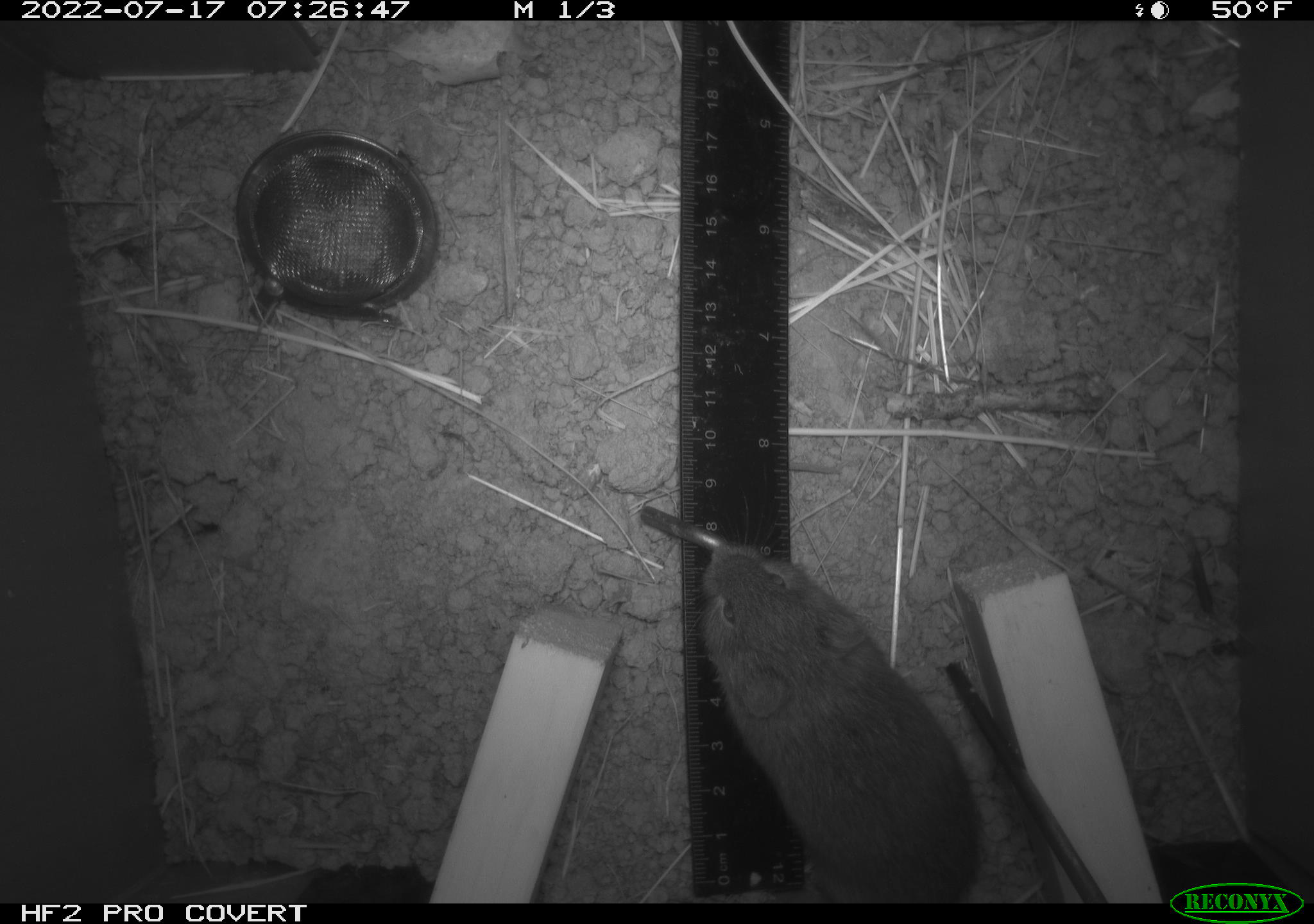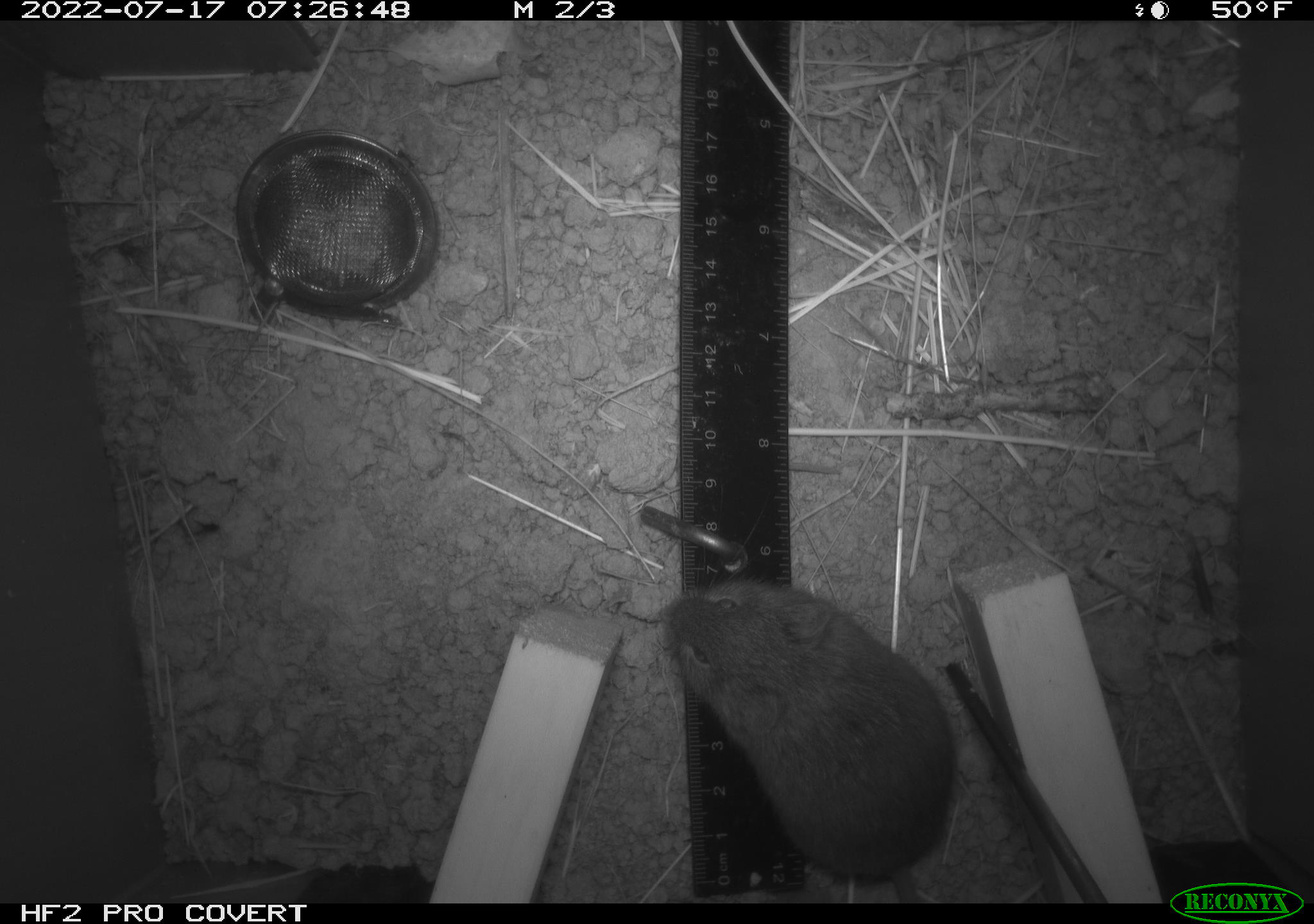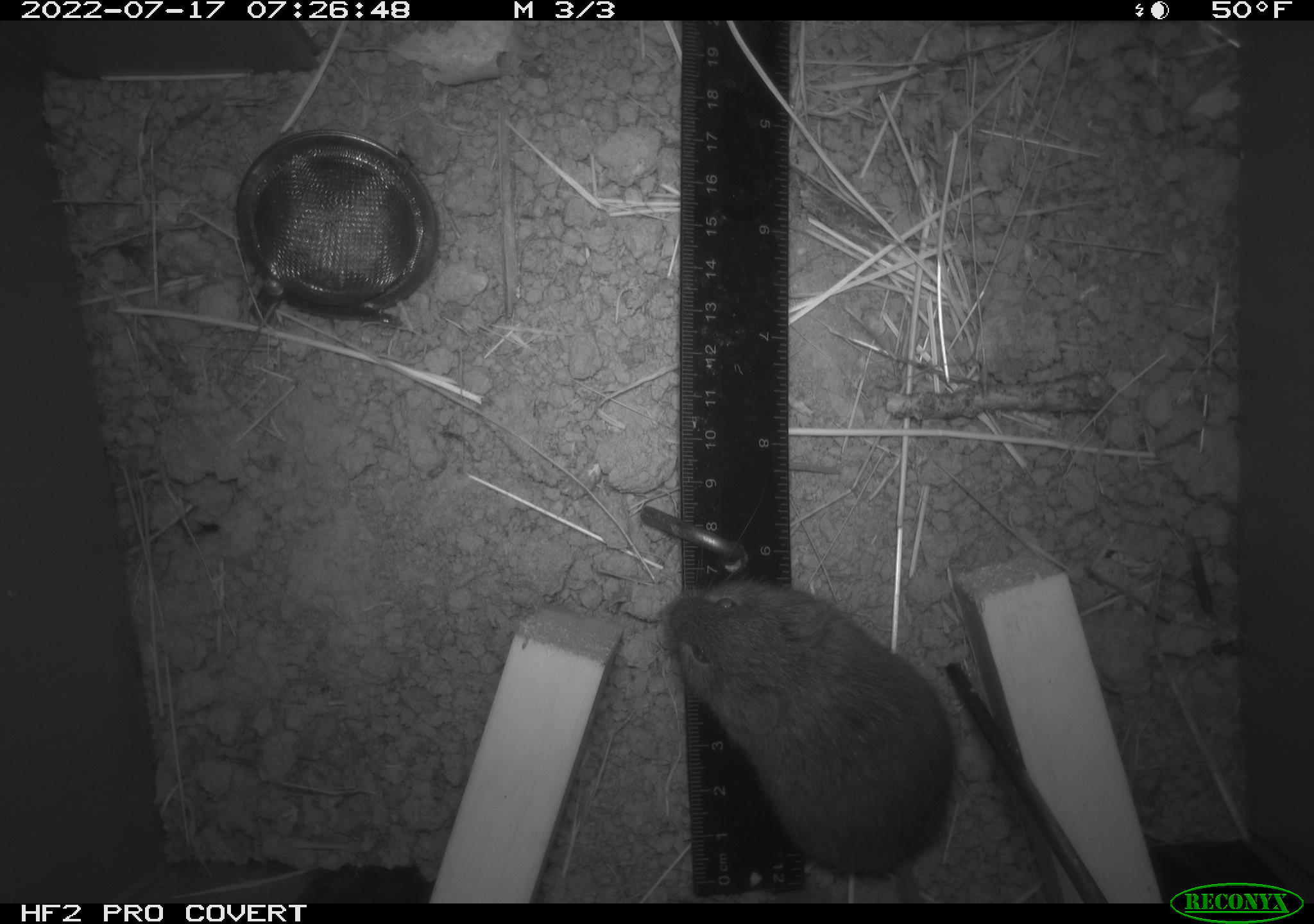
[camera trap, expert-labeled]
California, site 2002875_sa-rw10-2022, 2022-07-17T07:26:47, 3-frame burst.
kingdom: Animalia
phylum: Chordata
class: Mammalia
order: Rodentia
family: Cricetidae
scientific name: Arvicolinae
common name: voles, lemmings, and muskrats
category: arvicolinae subfamily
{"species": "arvicolinae subfamily (voles, lemmings, and muskrats) (Arvicolinae)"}